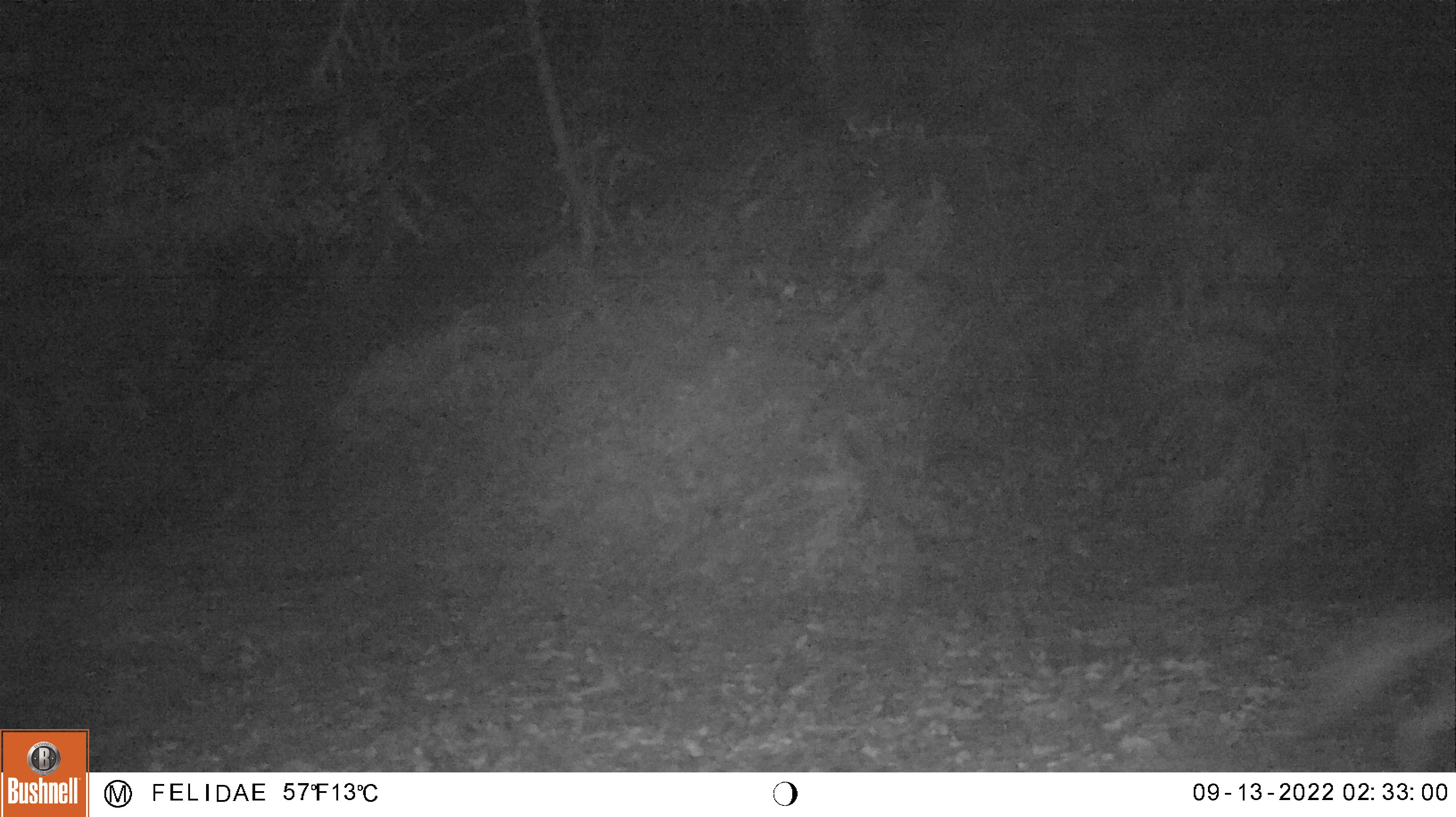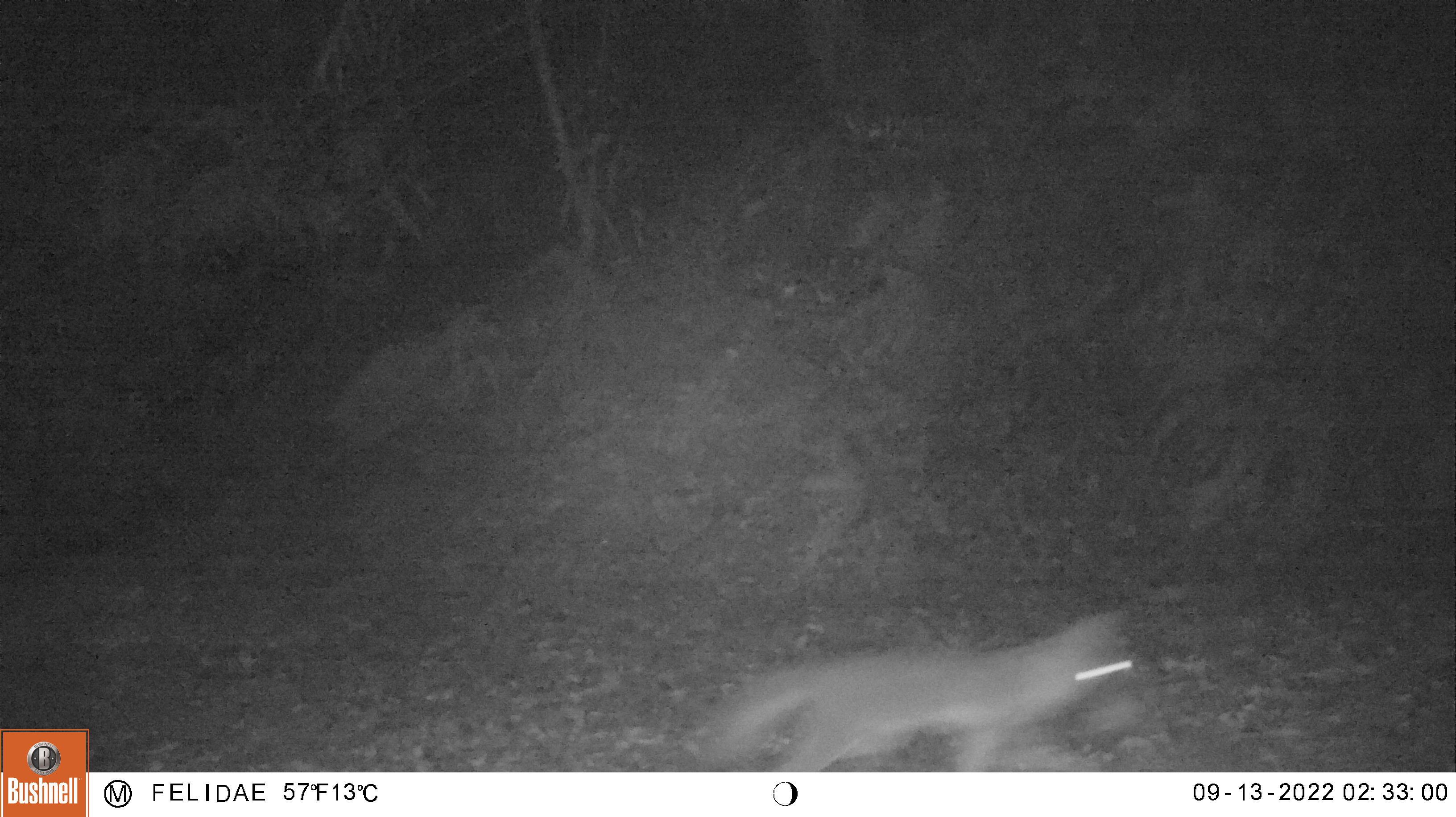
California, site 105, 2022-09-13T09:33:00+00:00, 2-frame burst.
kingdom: Animalia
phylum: Chordata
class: Mammalia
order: Carnivora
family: Canidae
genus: Urocyon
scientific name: Urocyon cinereoargenteus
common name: gray fox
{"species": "gray fox (Urocyon cinereoargenteus)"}